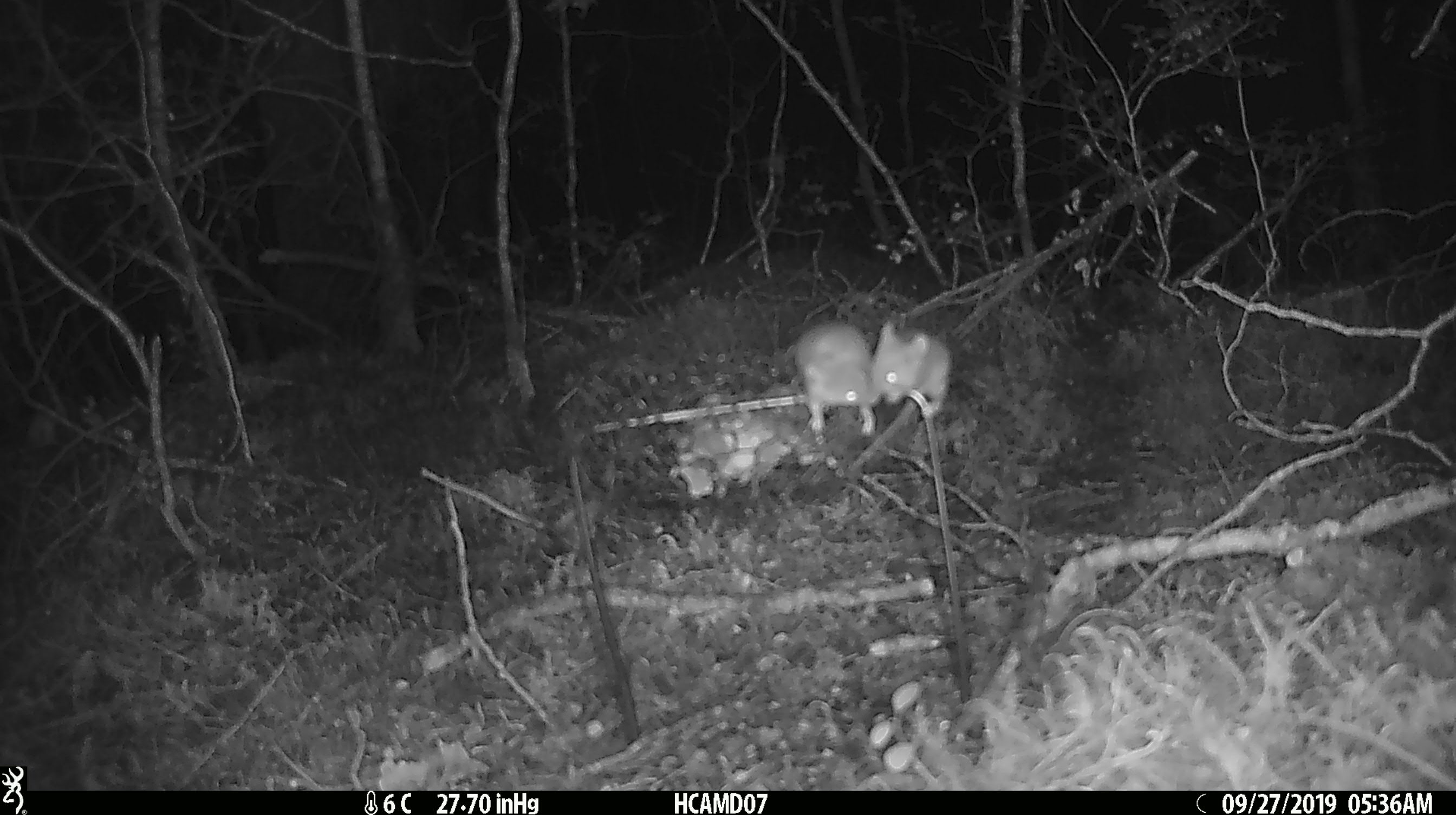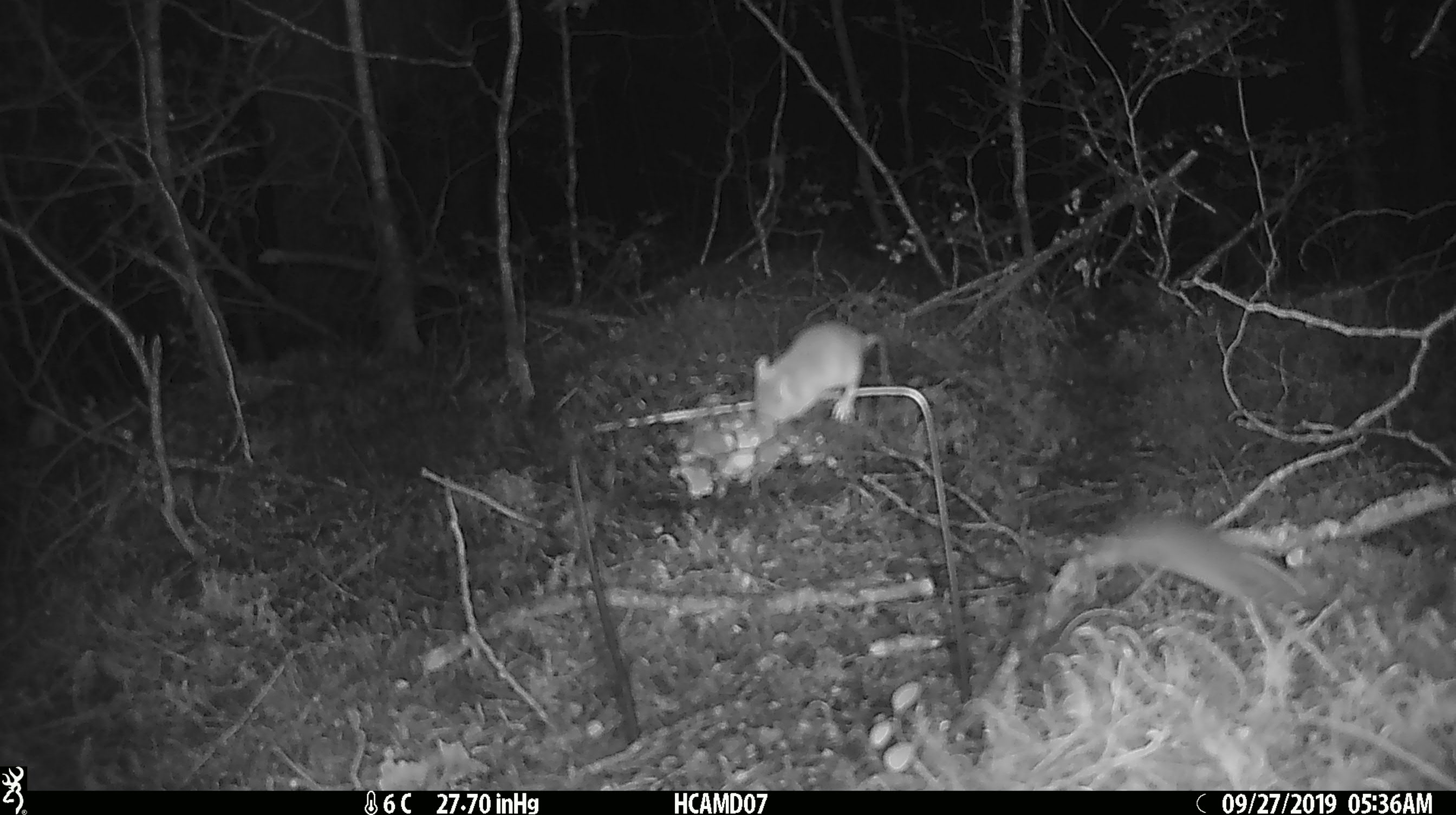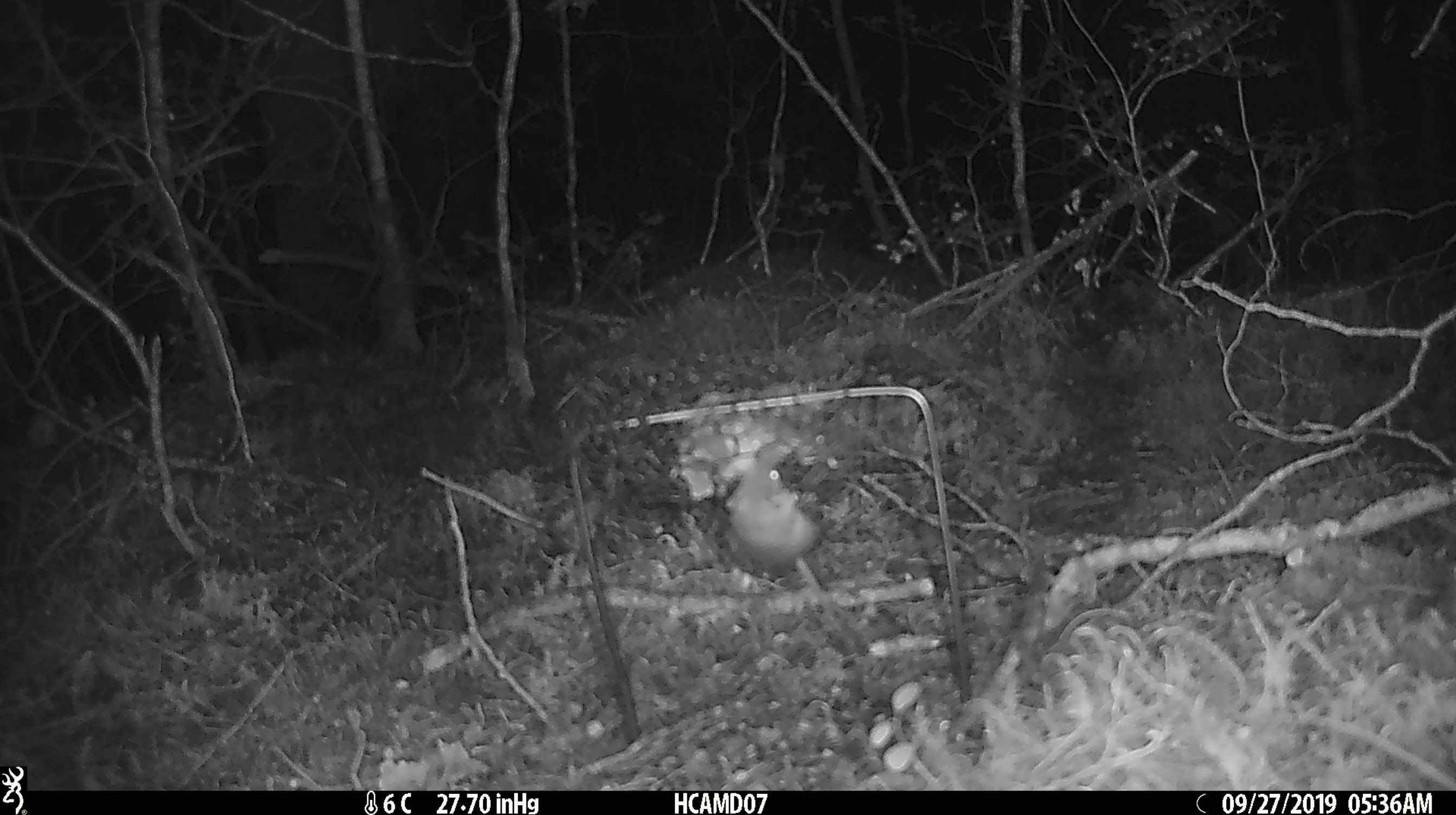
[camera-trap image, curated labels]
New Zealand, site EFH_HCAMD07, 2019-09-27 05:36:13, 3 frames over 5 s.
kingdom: Animalia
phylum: Chordata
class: Mammalia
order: Rodentia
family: Muridae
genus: Mus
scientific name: Mus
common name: mouse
Mouse (Mus).